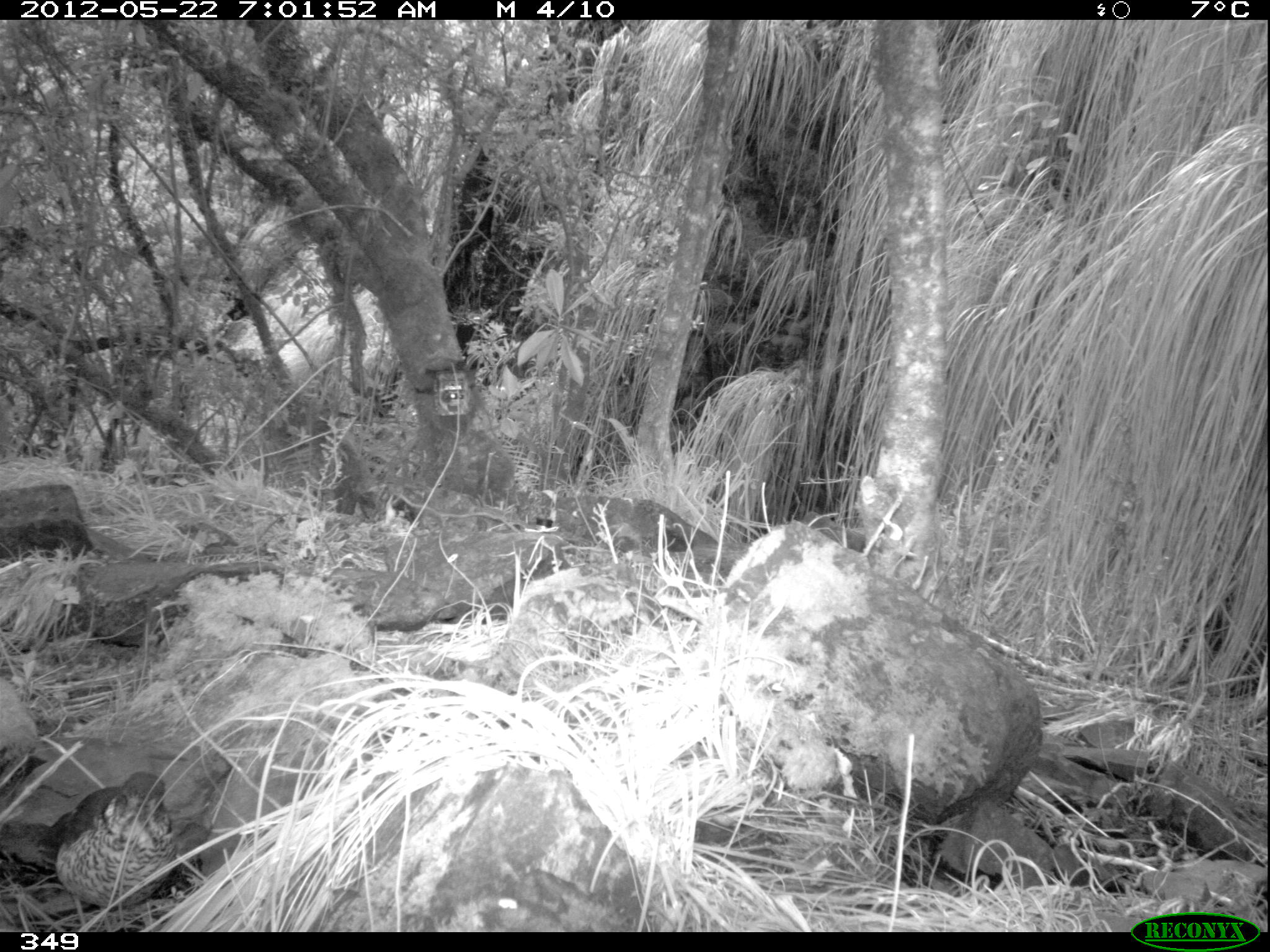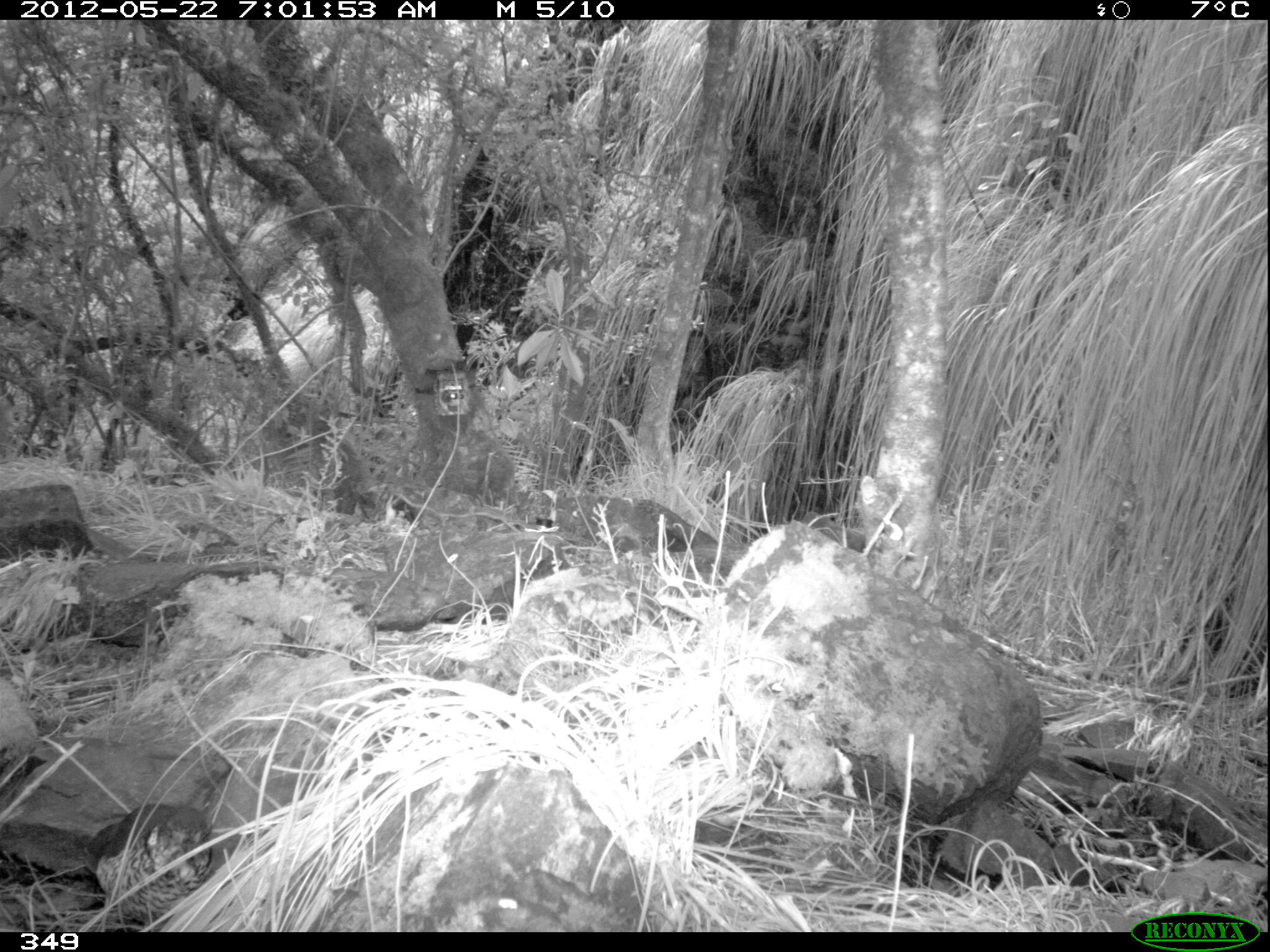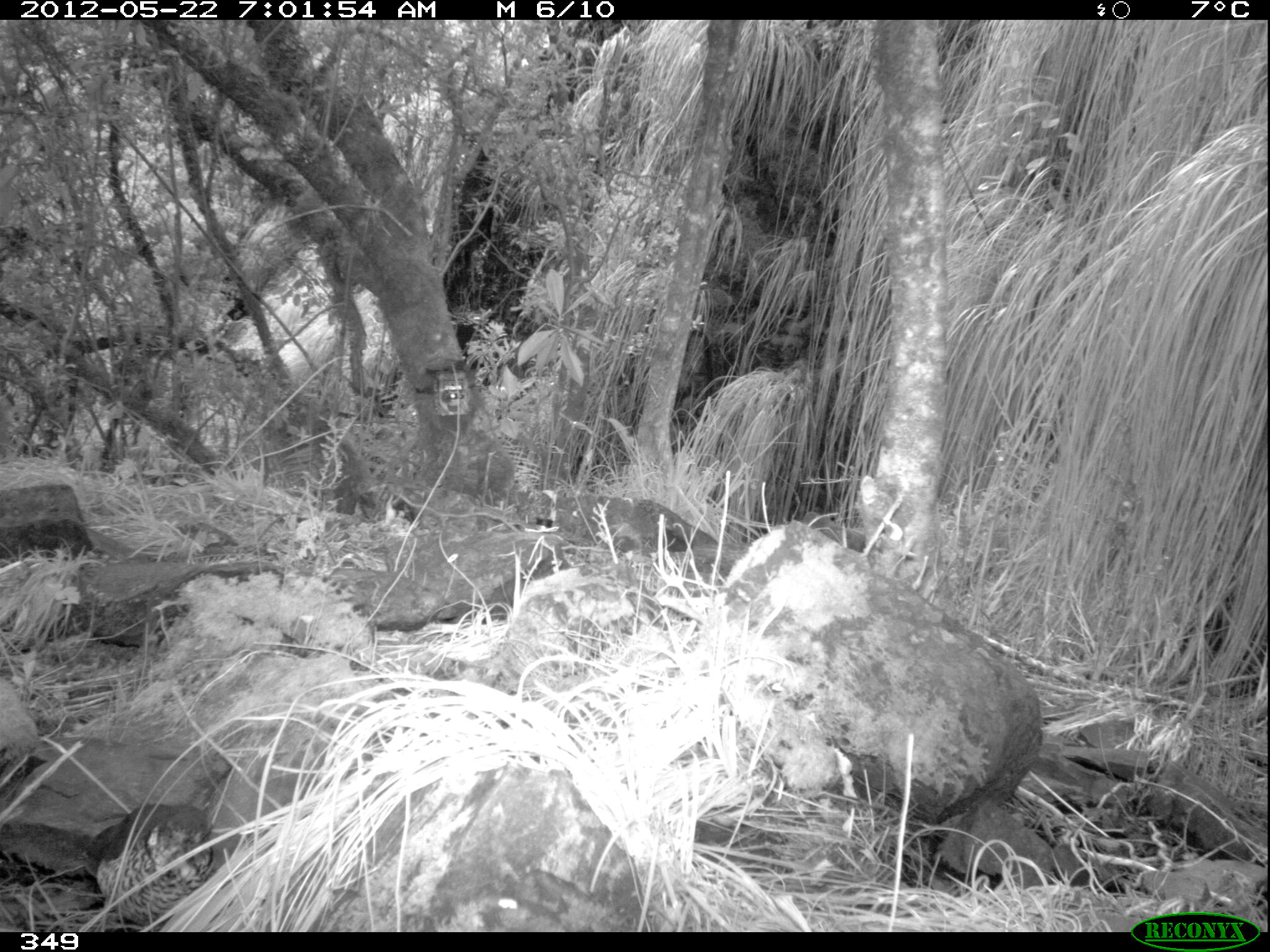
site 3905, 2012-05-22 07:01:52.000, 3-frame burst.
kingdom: Animalia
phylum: Chordata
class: Aves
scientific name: Aves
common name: bird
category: unknown bird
Unknown bird (bird) (Aves).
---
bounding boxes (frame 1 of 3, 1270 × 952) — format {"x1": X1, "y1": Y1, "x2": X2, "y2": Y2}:
unknown bird: {"x1": 40, "y1": 770, "x2": 176, "y2": 932}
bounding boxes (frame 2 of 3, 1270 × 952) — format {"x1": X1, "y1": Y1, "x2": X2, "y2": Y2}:
unknown bird: {"x1": 84, "y1": 802, "x2": 211, "y2": 932}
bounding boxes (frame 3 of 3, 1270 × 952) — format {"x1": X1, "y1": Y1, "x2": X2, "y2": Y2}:
unknown bird: {"x1": 82, "y1": 801, "x2": 213, "y2": 932}